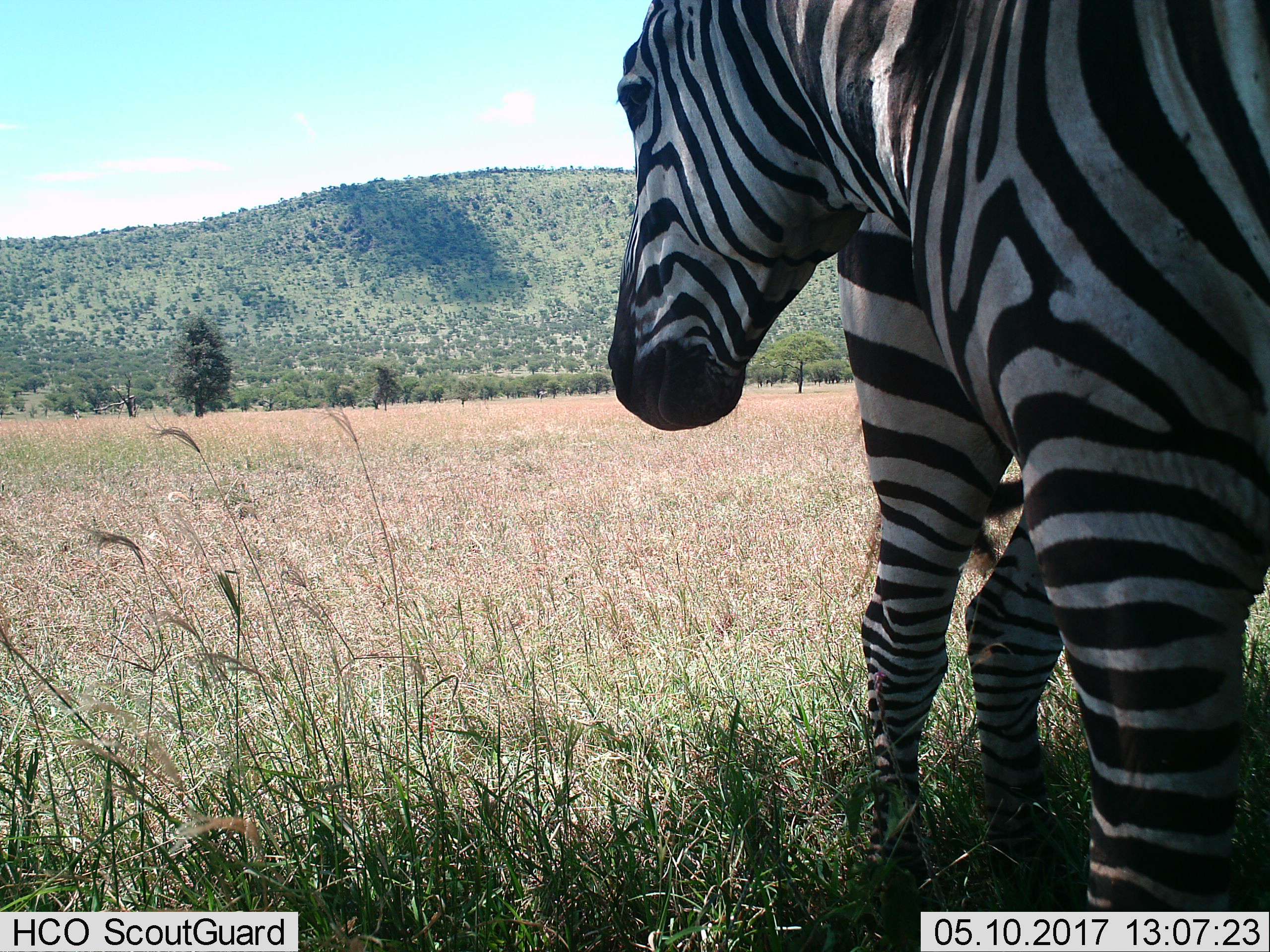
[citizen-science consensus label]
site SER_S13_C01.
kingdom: Animalia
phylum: Chordata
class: Mammalia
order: Perissodactyla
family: Equidae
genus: Equus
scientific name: Equus quagga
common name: plains zebra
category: zebraplains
Zebraplains (plains zebra) (Equus quagga), count 2. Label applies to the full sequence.